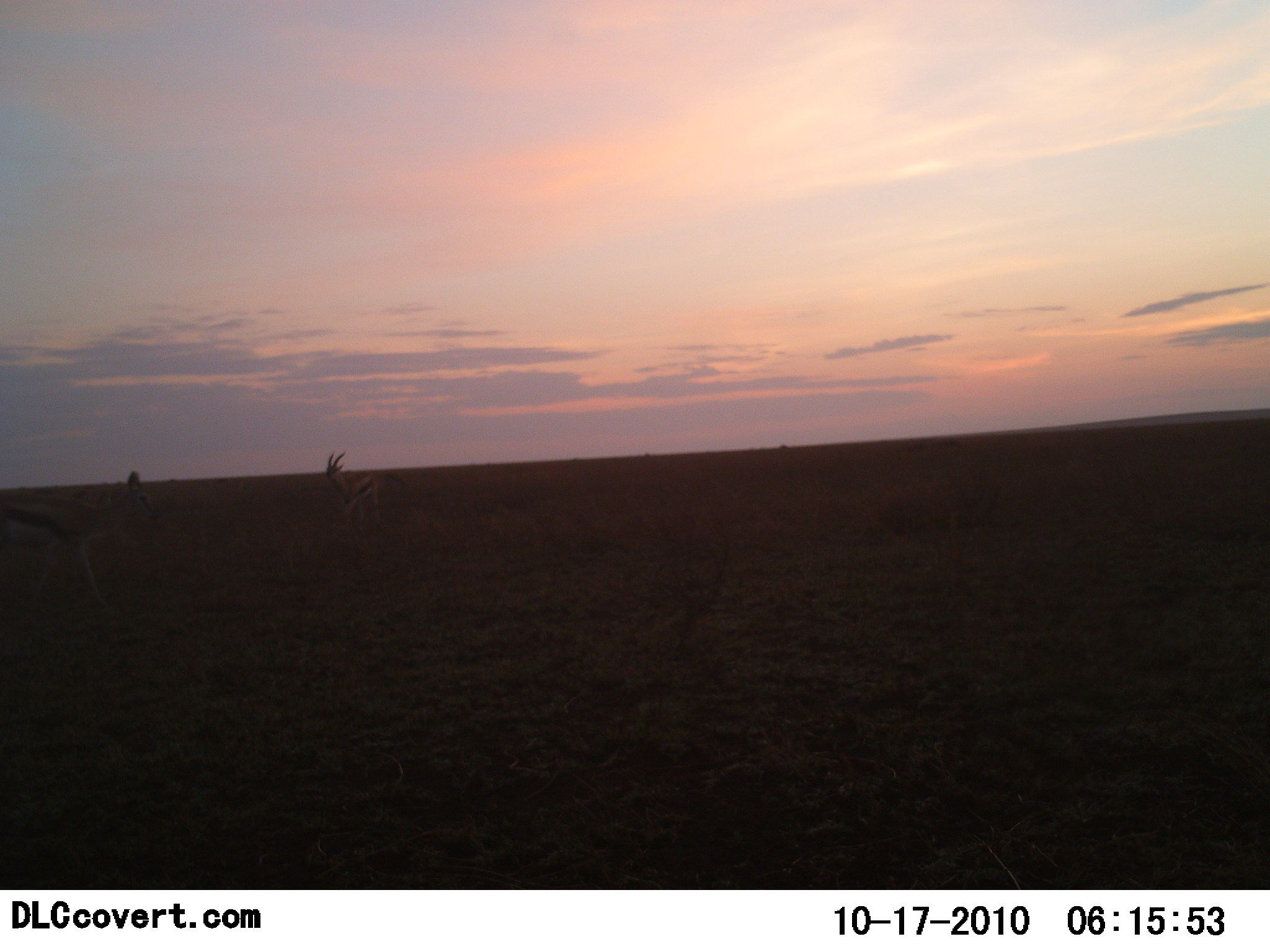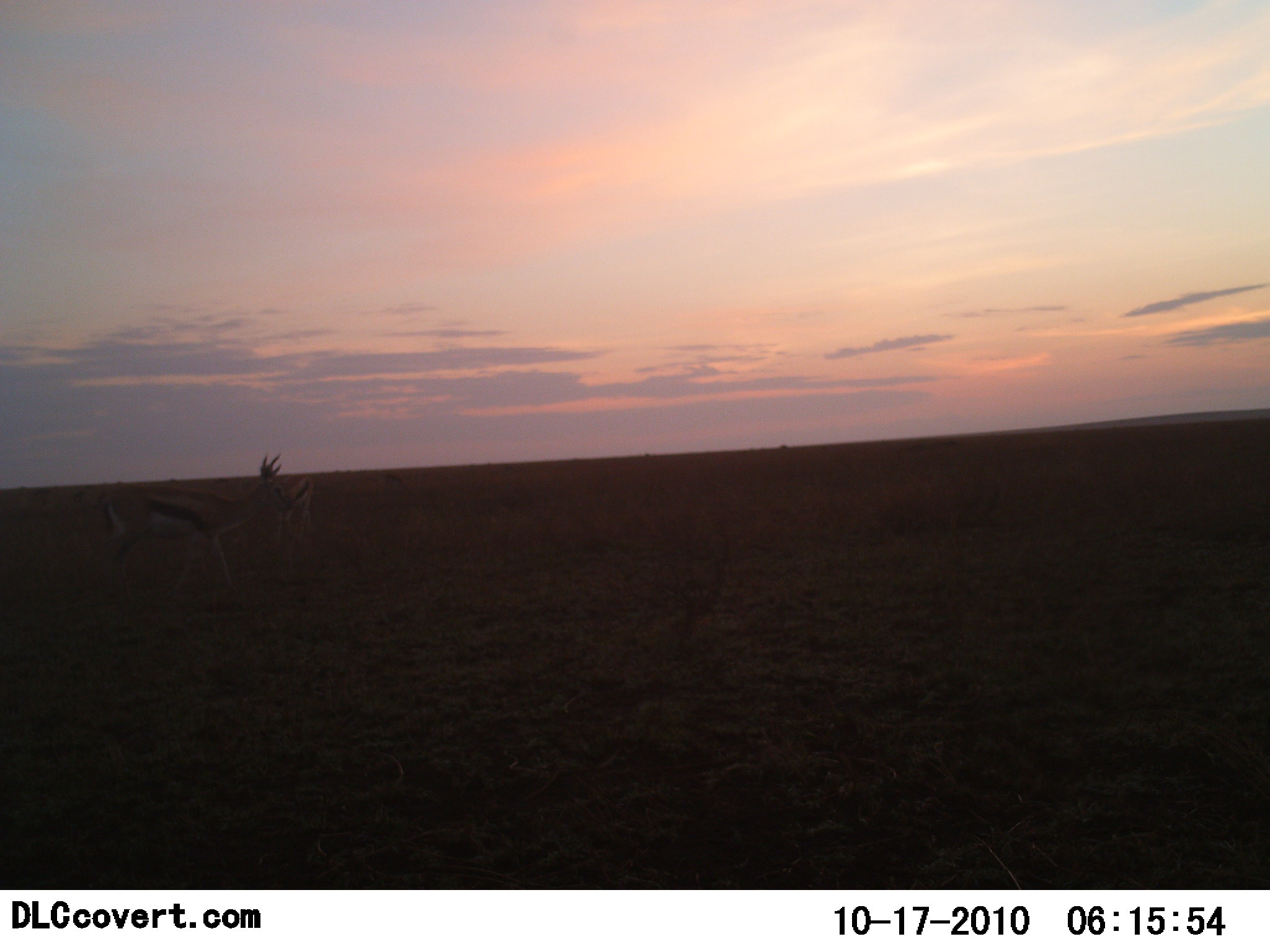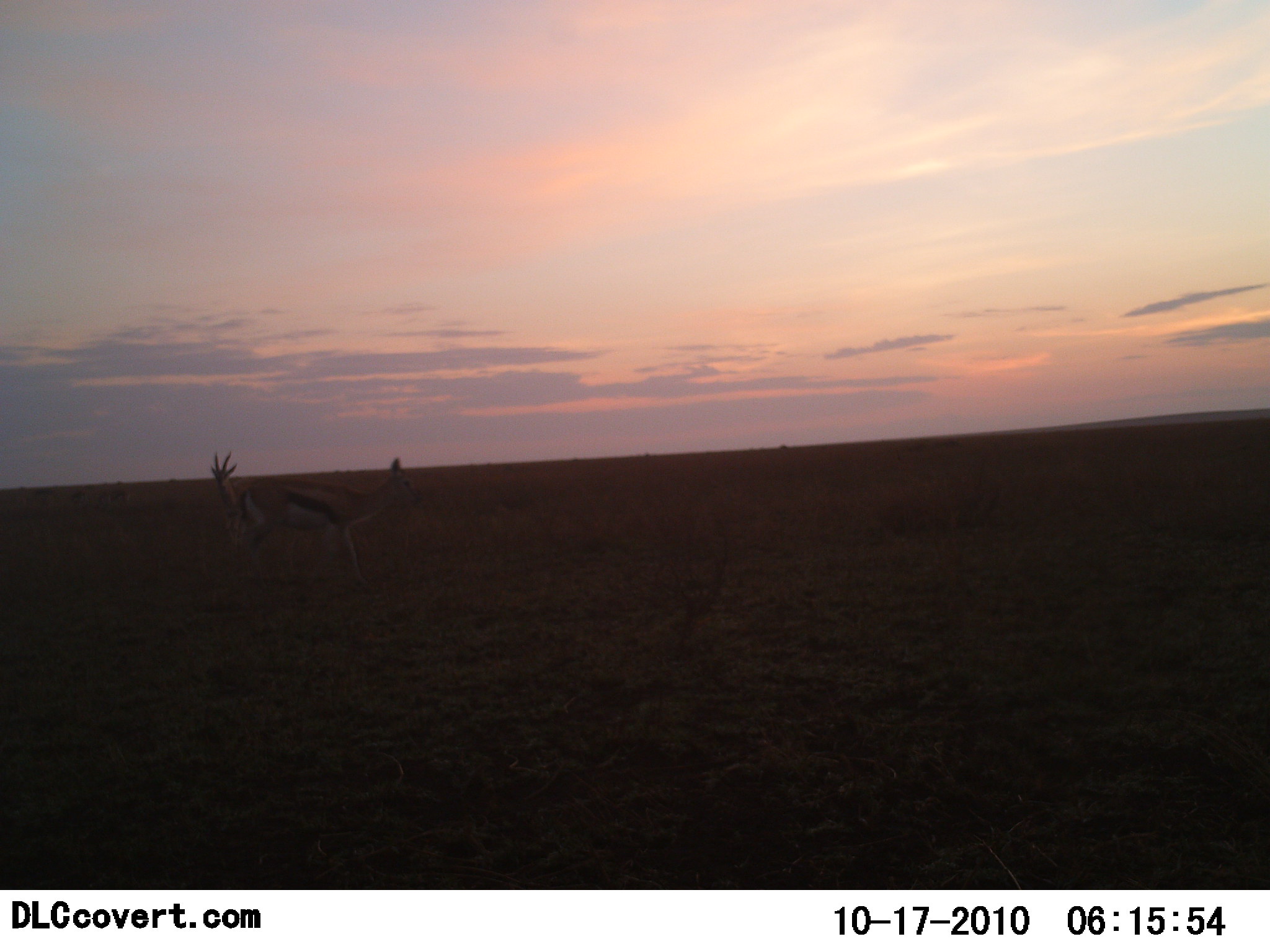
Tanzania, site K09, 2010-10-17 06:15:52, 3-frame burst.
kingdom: Animalia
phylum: Chordata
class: Mammalia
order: Artiodactyla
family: Bovidae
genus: Eudorcas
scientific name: Eudorcas thomsonii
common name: thomson's gazelle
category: gazellethomsons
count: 2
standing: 45%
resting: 0%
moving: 64%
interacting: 0%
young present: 0%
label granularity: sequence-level